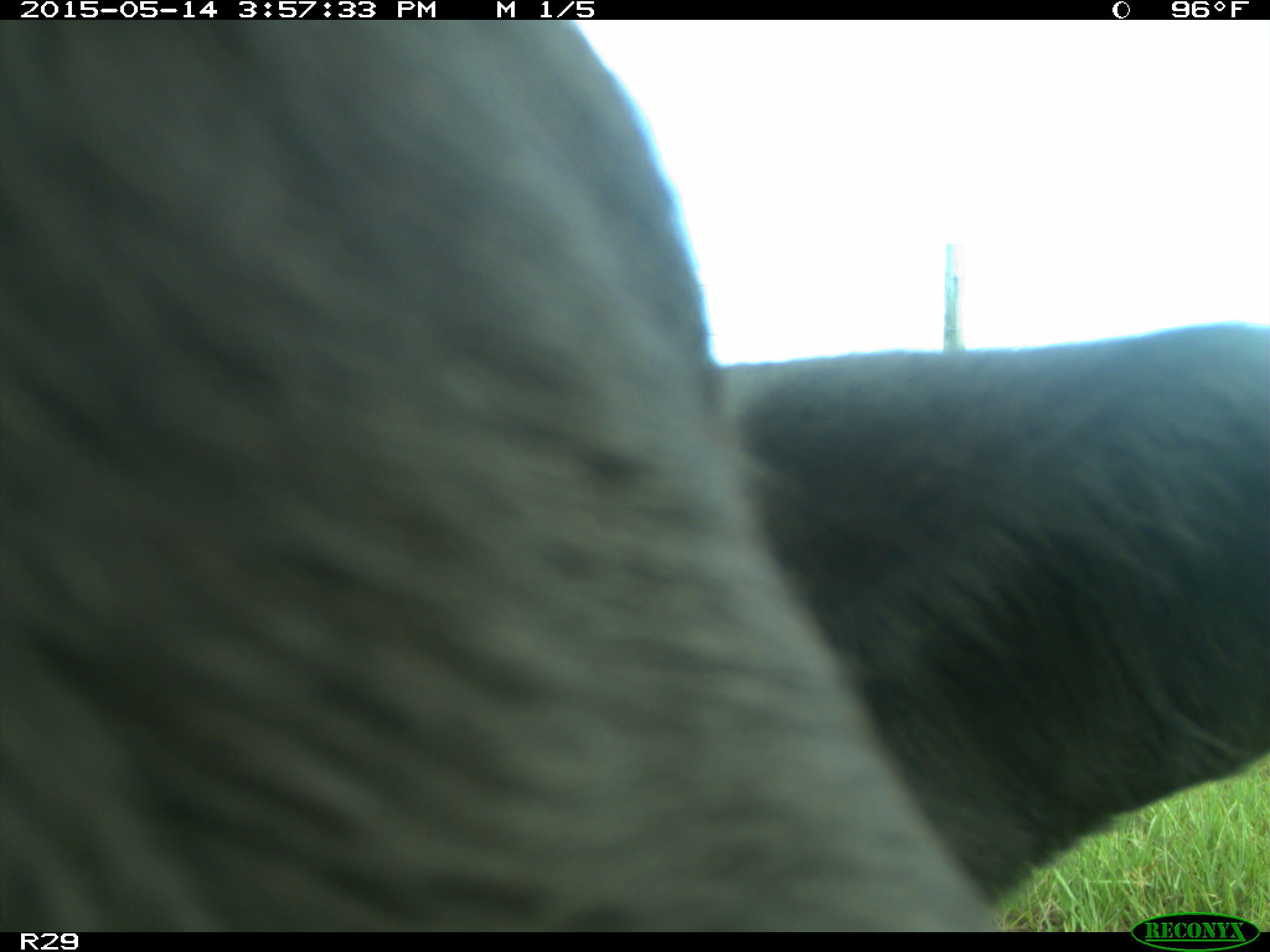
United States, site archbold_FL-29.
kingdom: Animalia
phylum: Chordata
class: Mammalia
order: Artiodactyla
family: Bovidae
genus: Bos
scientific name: Bos taurus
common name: domestic cow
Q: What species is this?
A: Bos taurus (domestic cow).